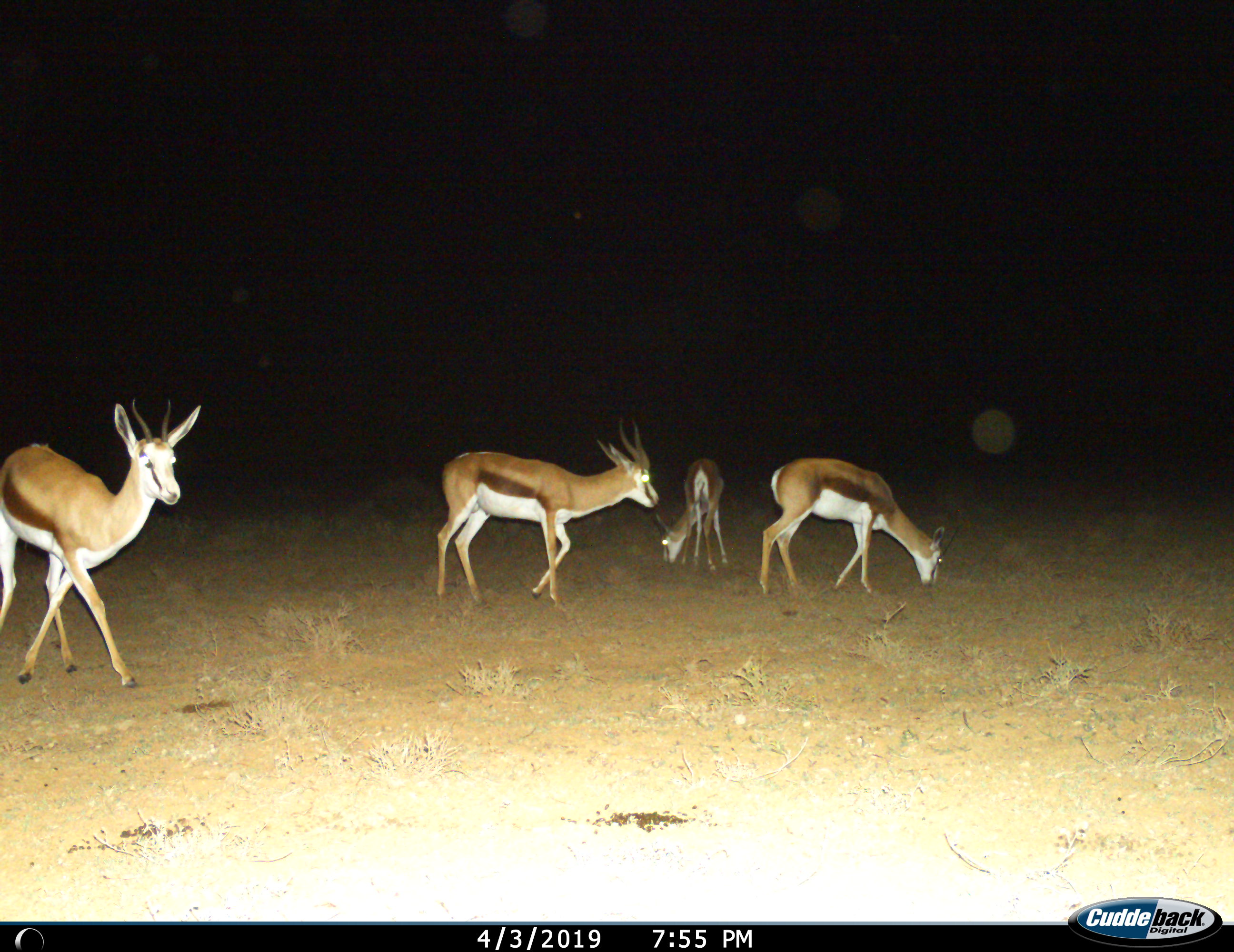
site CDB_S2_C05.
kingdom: Animalia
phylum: Chordata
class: Mammalia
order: Artiodactyla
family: Bovidae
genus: Antidorcas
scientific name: Antidorcas marsupialis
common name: springbok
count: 4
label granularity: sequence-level